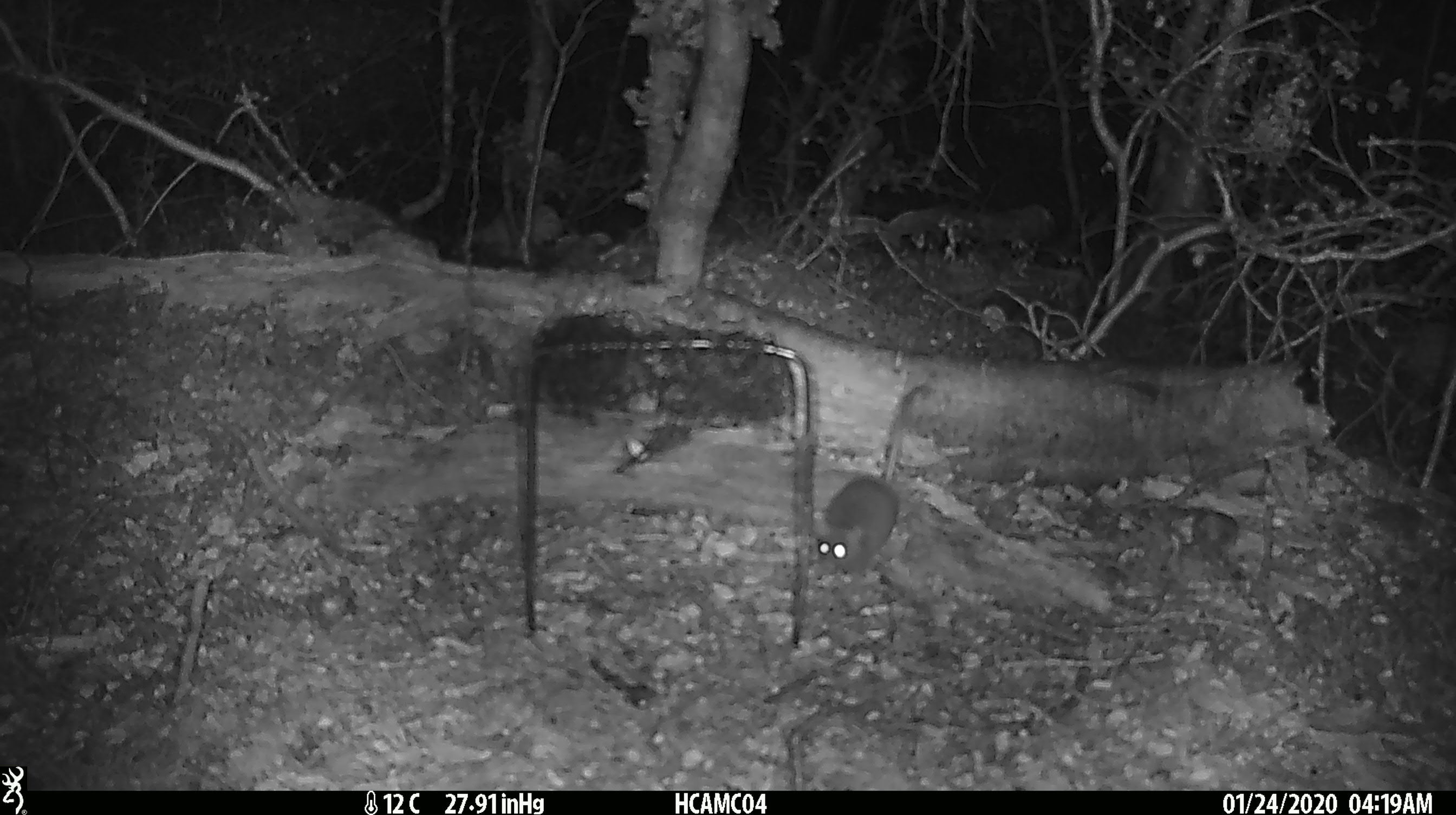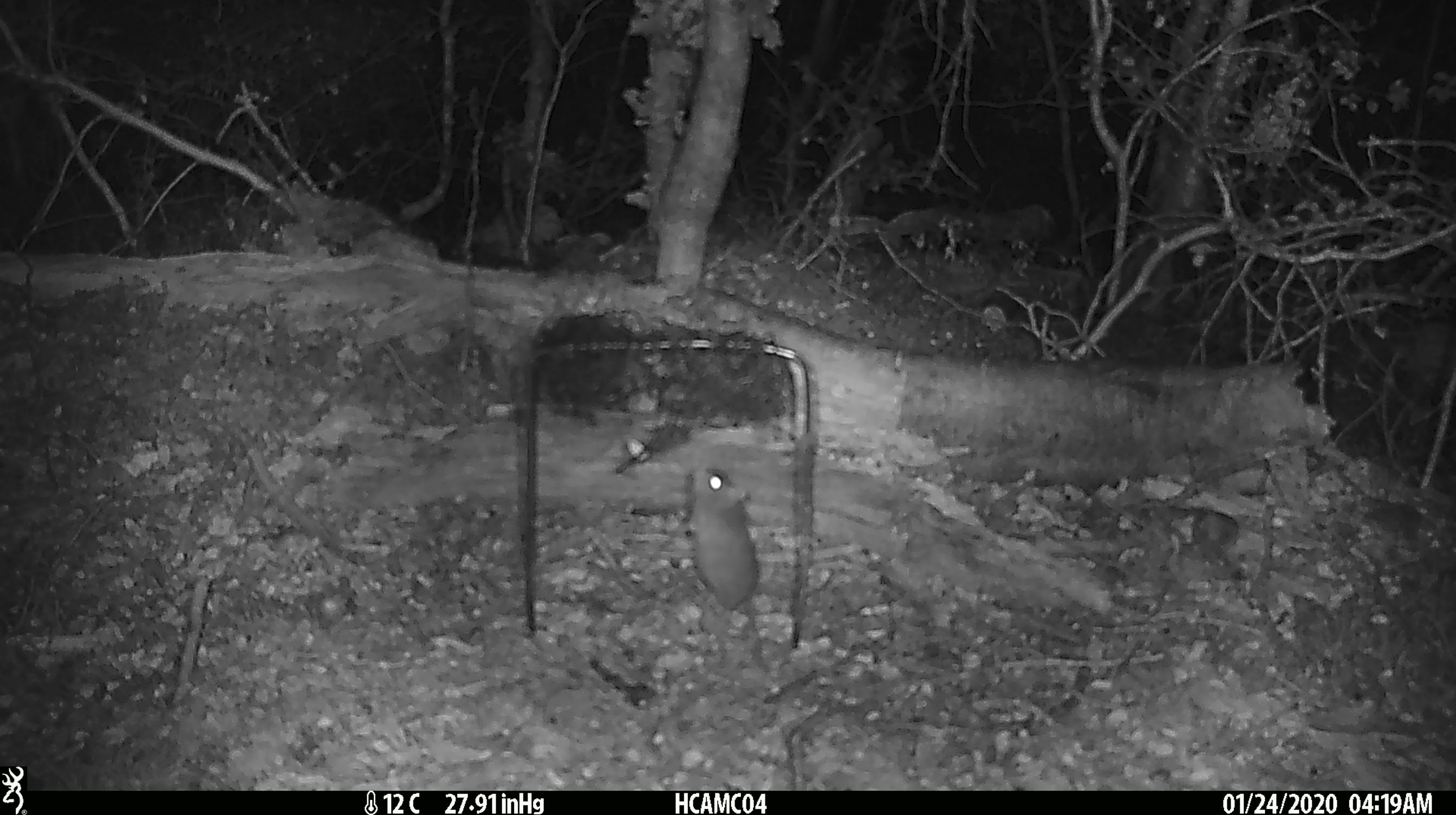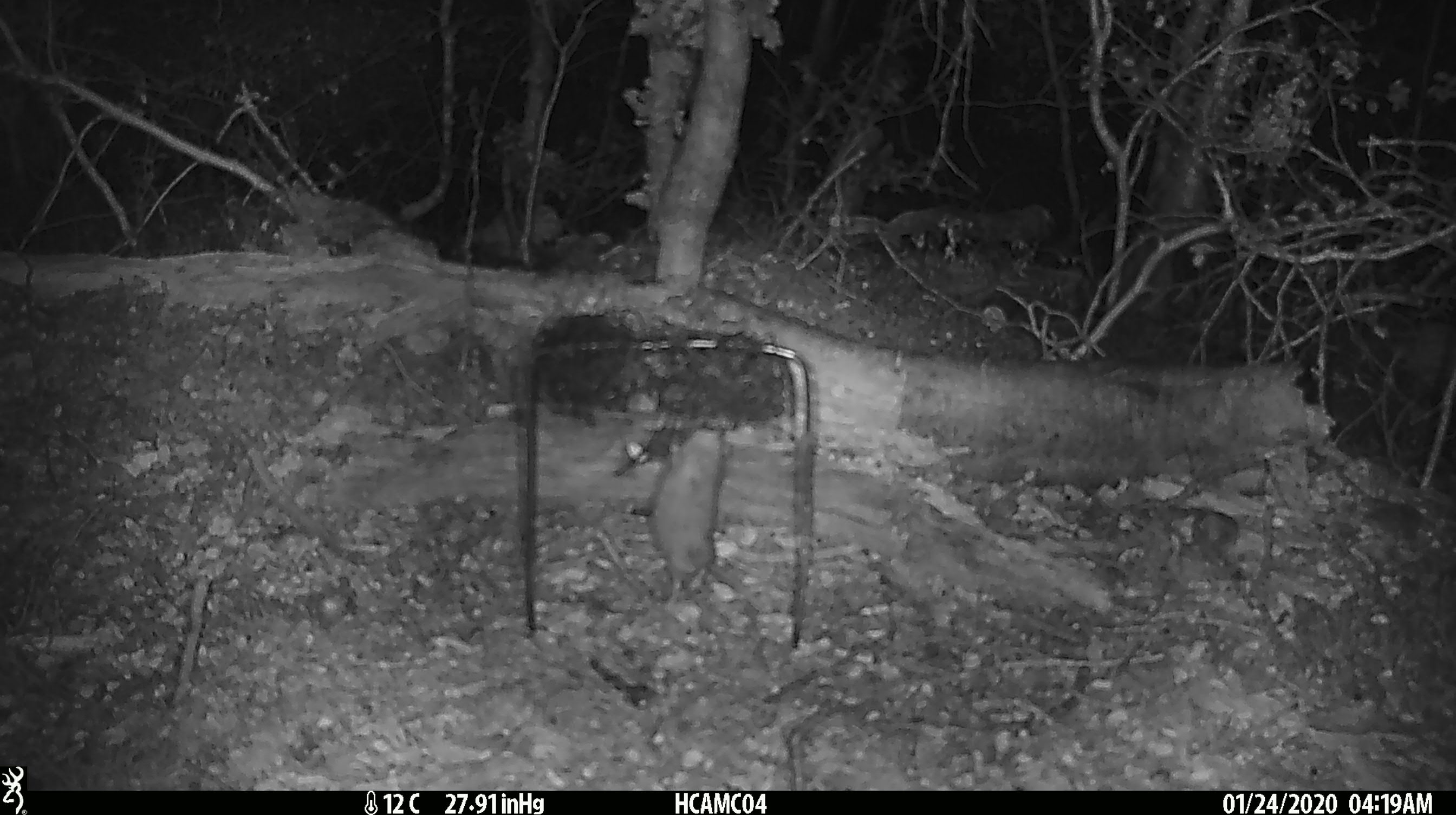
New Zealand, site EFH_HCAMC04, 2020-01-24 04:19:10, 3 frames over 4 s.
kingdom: Animalia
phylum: Chordata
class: Mammalia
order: Rodentia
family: Muridae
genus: Mus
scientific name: Mus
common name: mouse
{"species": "mouse (Mus)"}